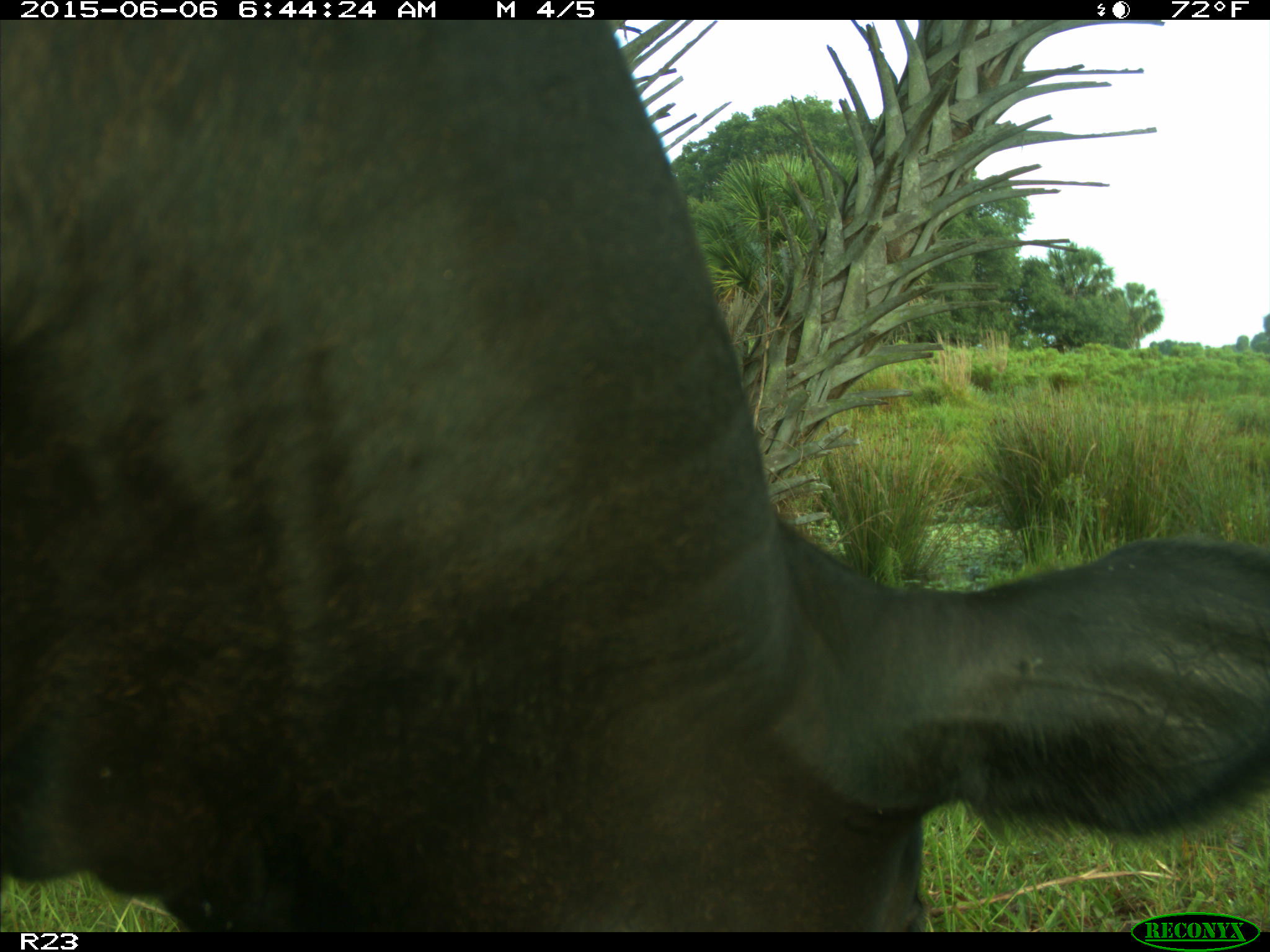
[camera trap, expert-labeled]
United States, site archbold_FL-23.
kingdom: Animalia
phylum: Chordata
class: Mammalia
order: Artiodactyla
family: Bovidae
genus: Bos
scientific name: Bos taurus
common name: domestic cow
Bos taurus (domestic cow).